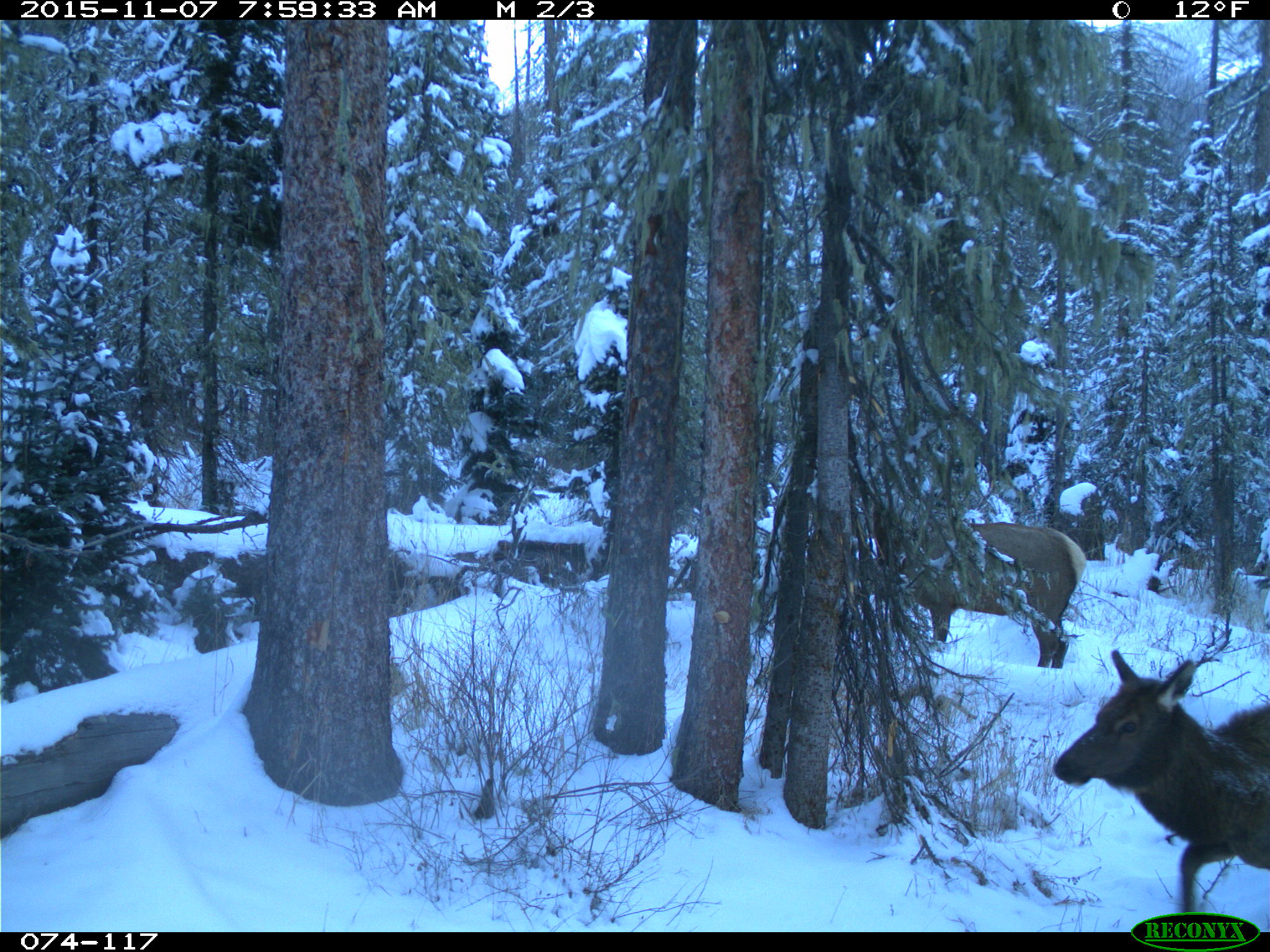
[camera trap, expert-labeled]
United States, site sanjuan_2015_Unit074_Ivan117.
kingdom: Animalia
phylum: Chordata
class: Mammalia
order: Artiodactyla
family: Cervidae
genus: Cervus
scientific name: Cervus elaphus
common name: red deer